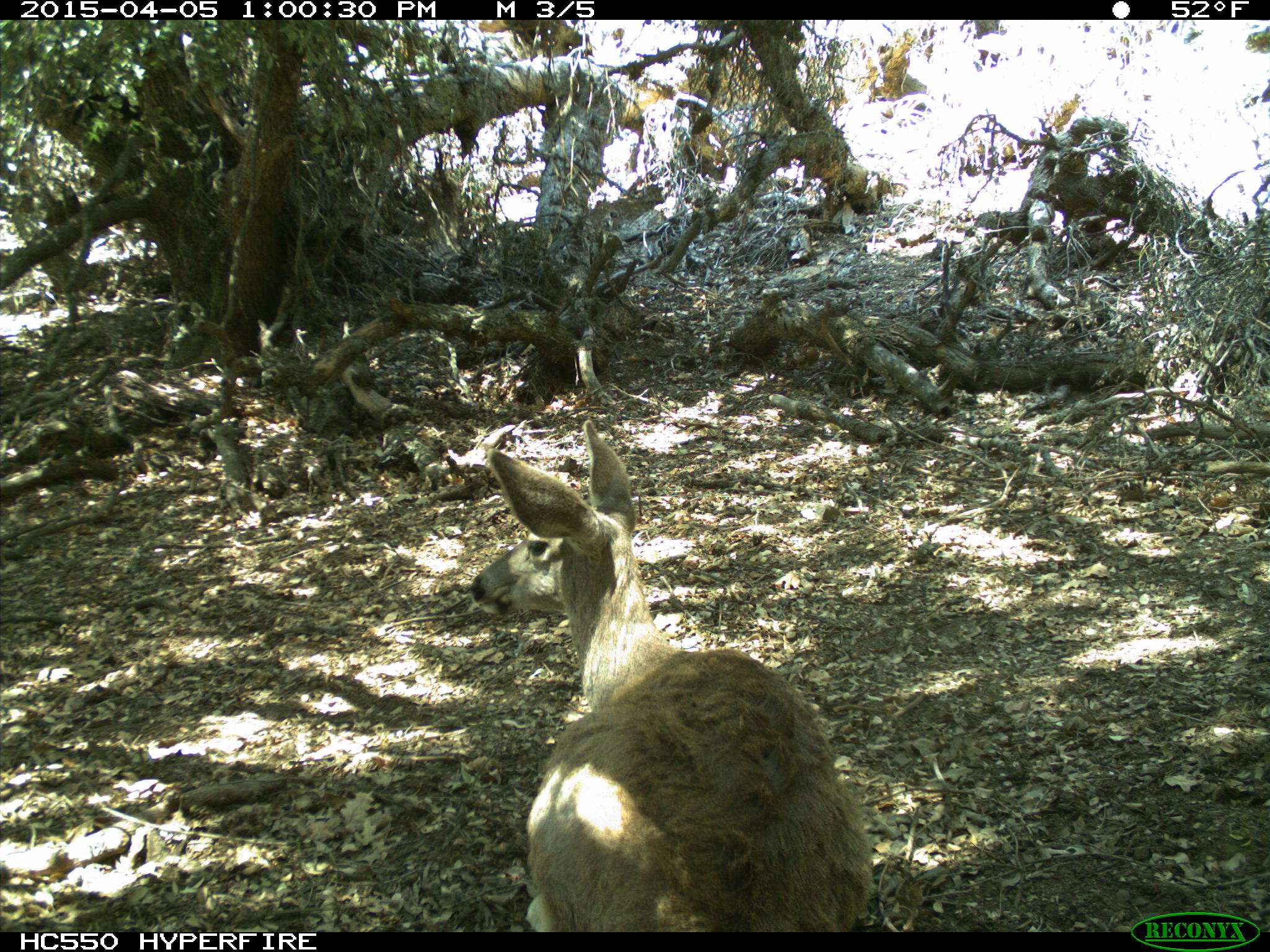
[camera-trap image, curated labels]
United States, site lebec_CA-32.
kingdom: Animalia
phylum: Chordata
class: Mammalia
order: Artiodactyla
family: Cervidae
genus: Odocoileus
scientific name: Odocoileus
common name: deer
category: unidentified deer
Unidentified deer (deer) (Odocoileus).